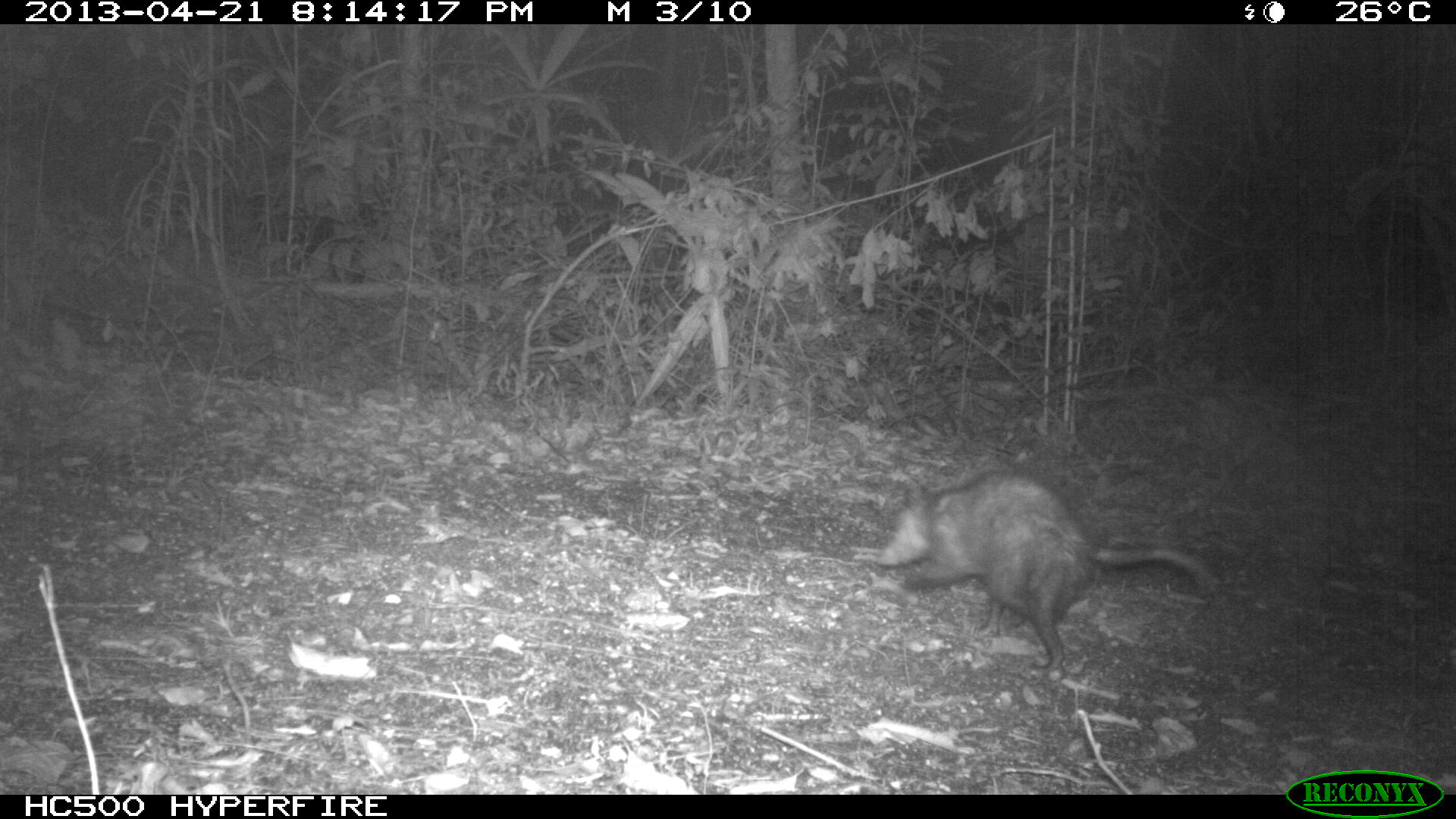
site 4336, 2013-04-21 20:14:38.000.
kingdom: Animalia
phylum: Chordata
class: Mammalia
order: Didelphimorphia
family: Didelphidae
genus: Didelphis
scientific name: Didelphis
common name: american opossums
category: didelphis sp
Didelphis sp (american opossums) (Didelphis), count 1.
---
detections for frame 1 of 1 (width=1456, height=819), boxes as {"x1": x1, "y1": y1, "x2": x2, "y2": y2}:
didelphis sp: {"x1": 874, "y1": 465, "x2": 1222, "y2": 672}